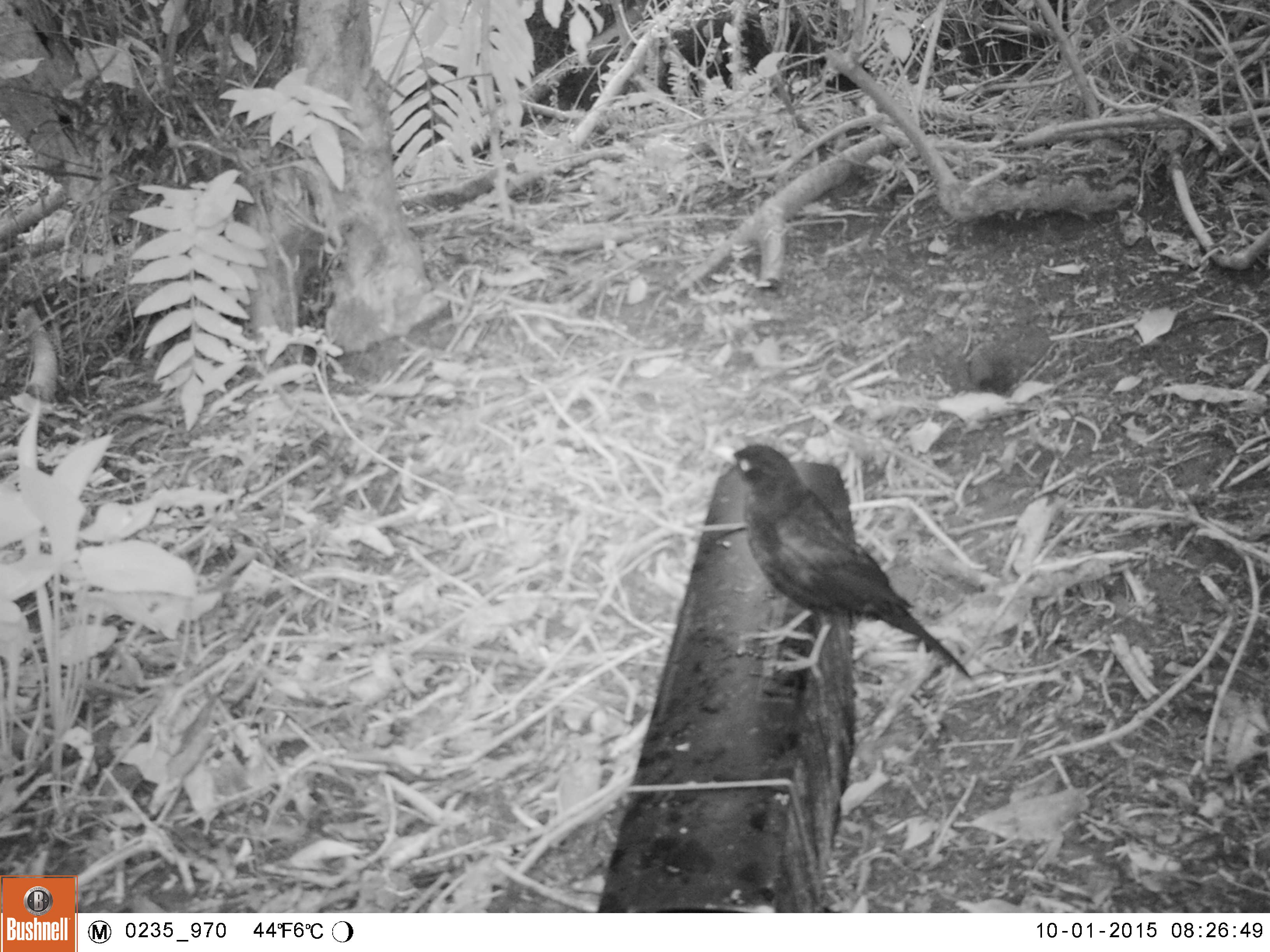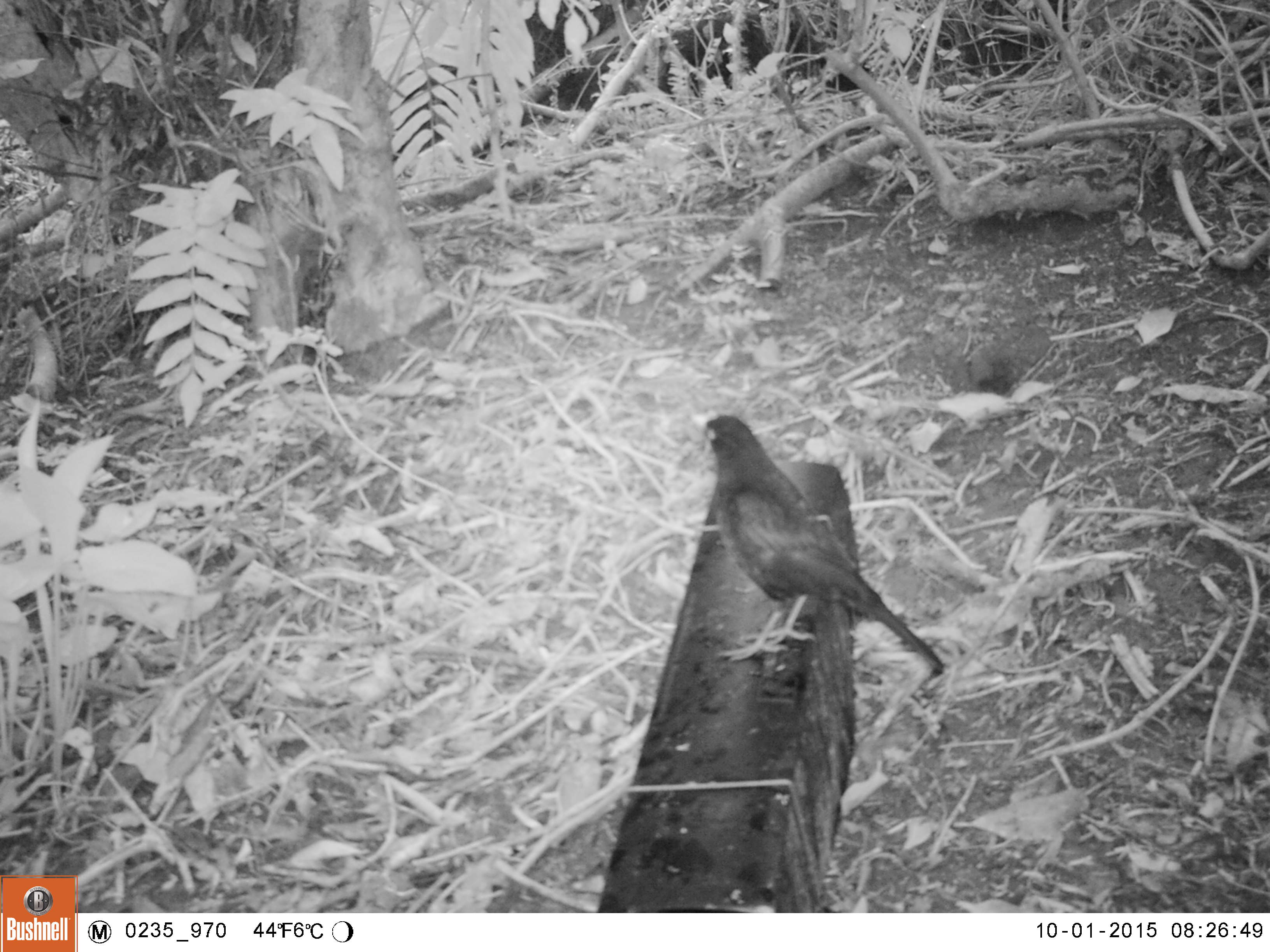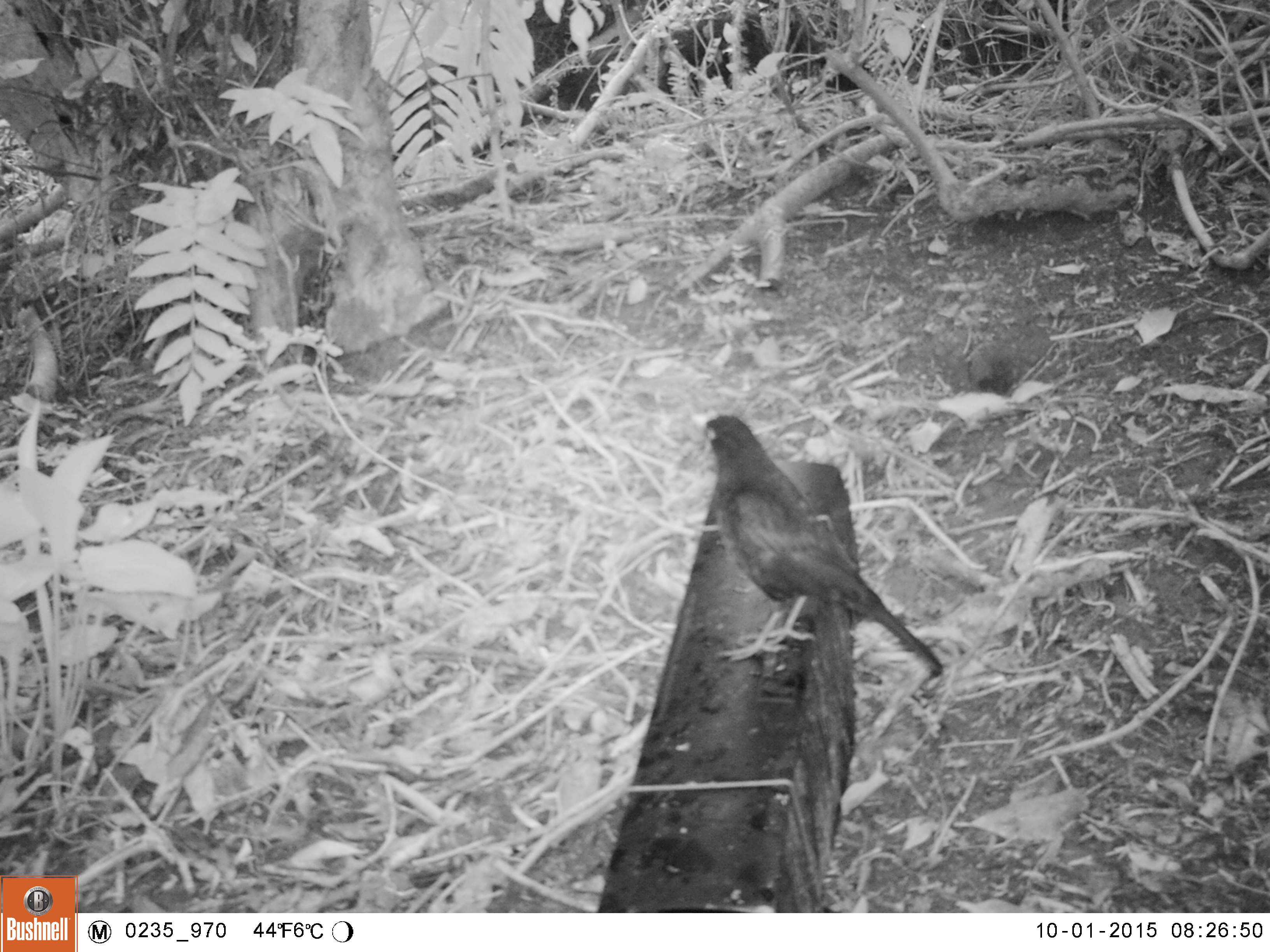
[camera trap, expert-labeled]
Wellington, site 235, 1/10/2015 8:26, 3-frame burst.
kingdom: Animalia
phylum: Chordata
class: Aves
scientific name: Aves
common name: bird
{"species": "bird (Aves)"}